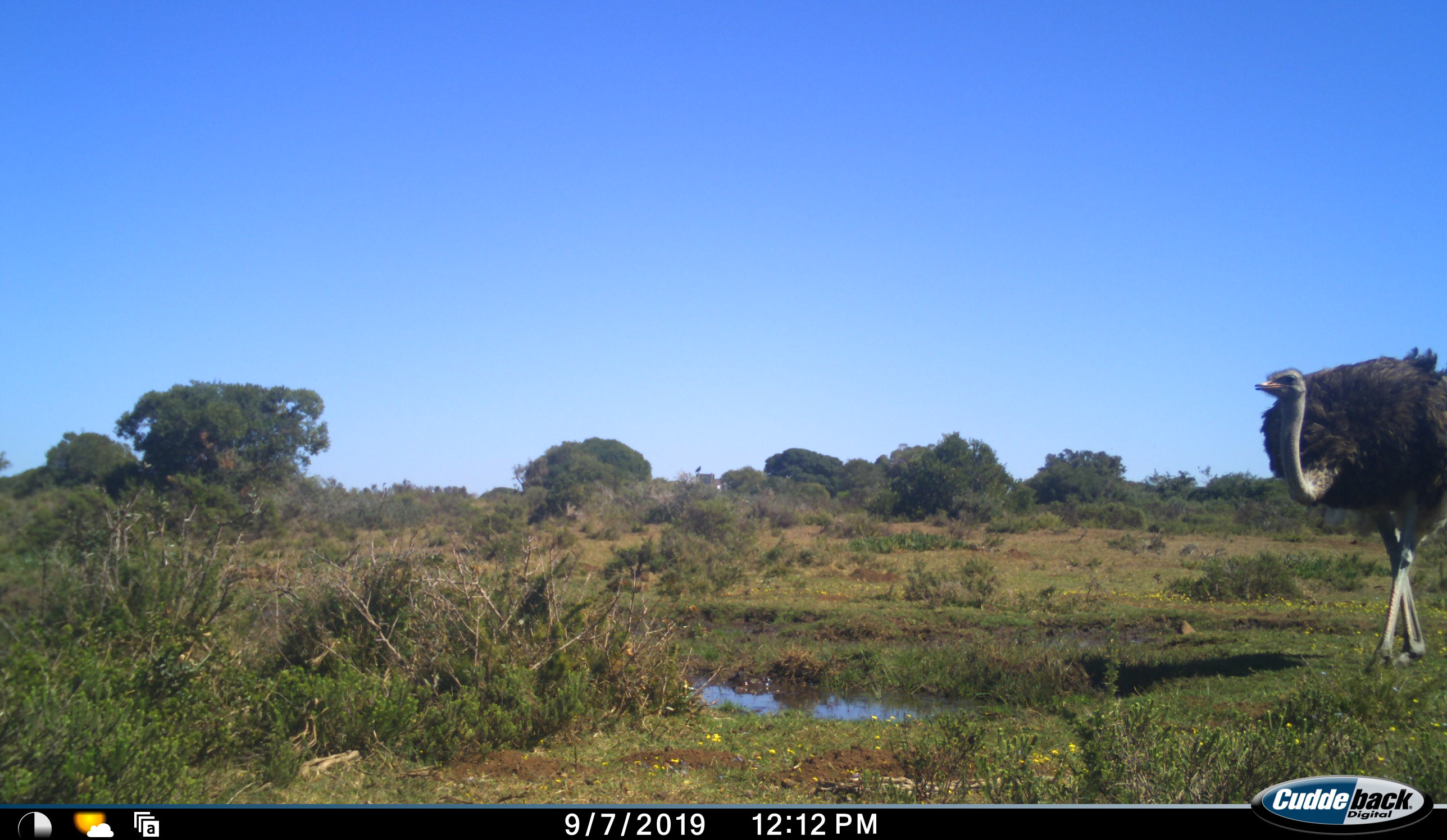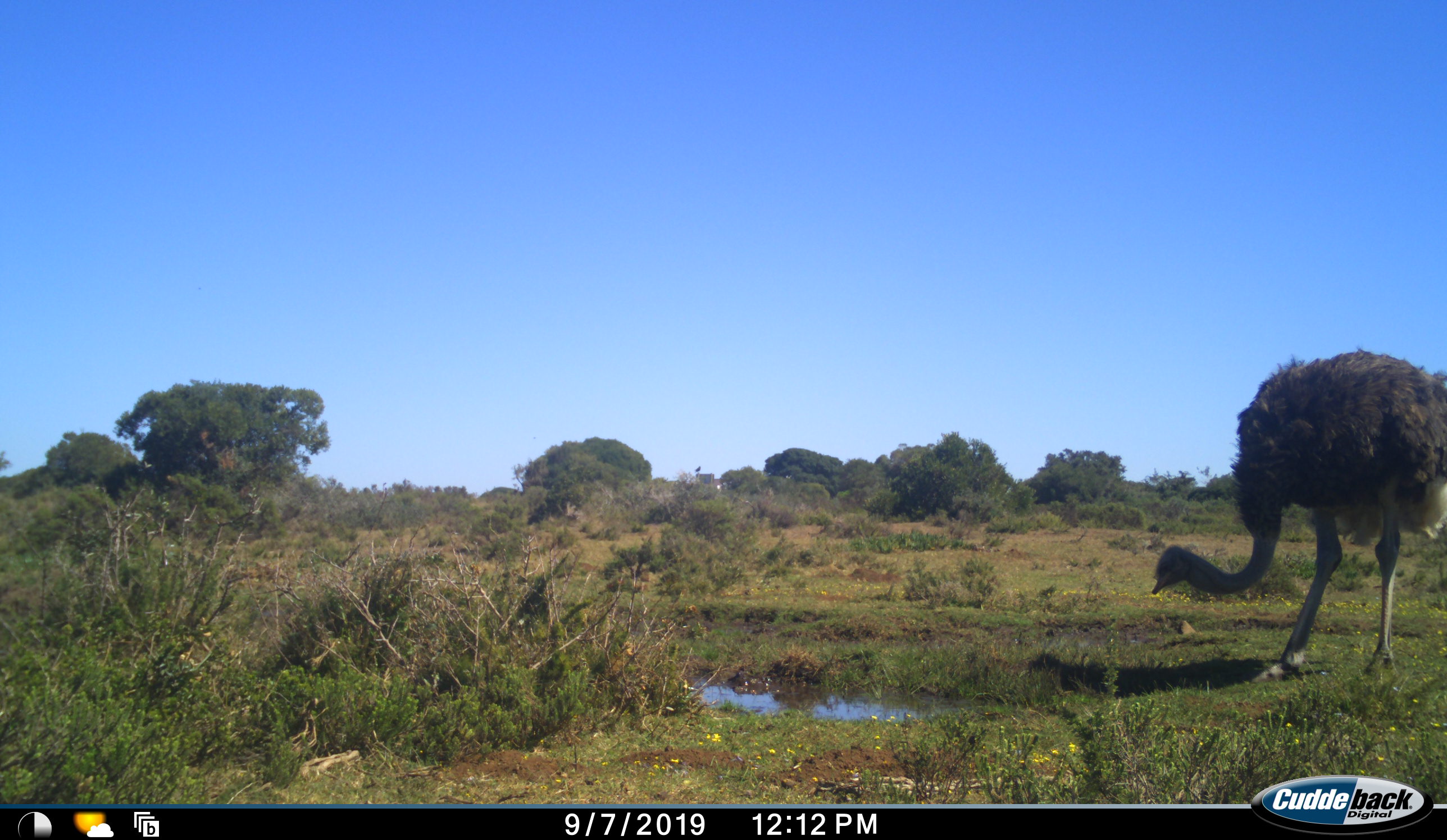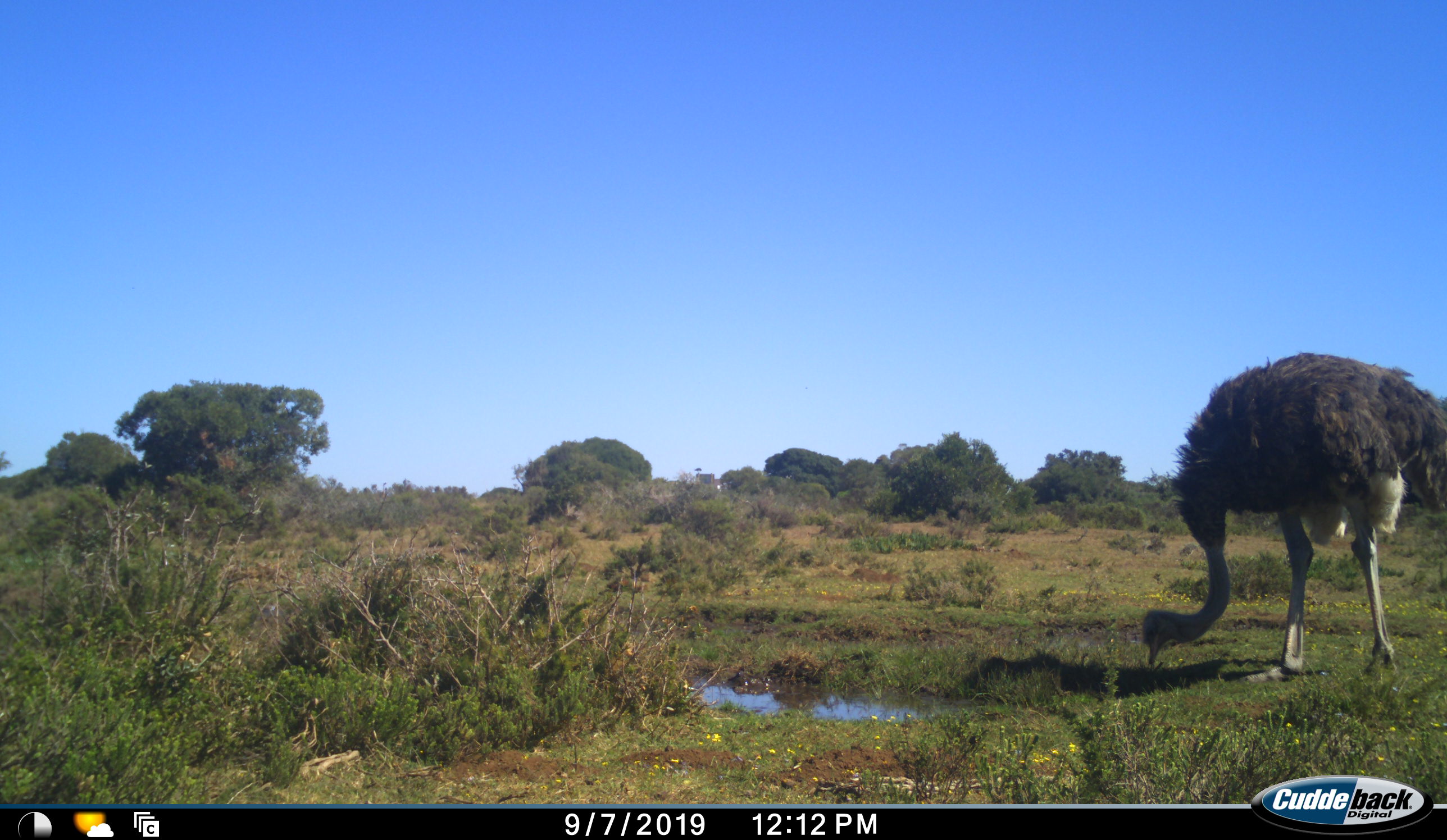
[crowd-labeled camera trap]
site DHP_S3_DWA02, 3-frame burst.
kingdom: Animalia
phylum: Chordata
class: Aves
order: Struthioniformes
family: Struthionidae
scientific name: Struthionidae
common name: ostrich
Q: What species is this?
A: Ostrich (Struthionidae).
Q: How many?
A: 1.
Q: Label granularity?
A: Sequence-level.